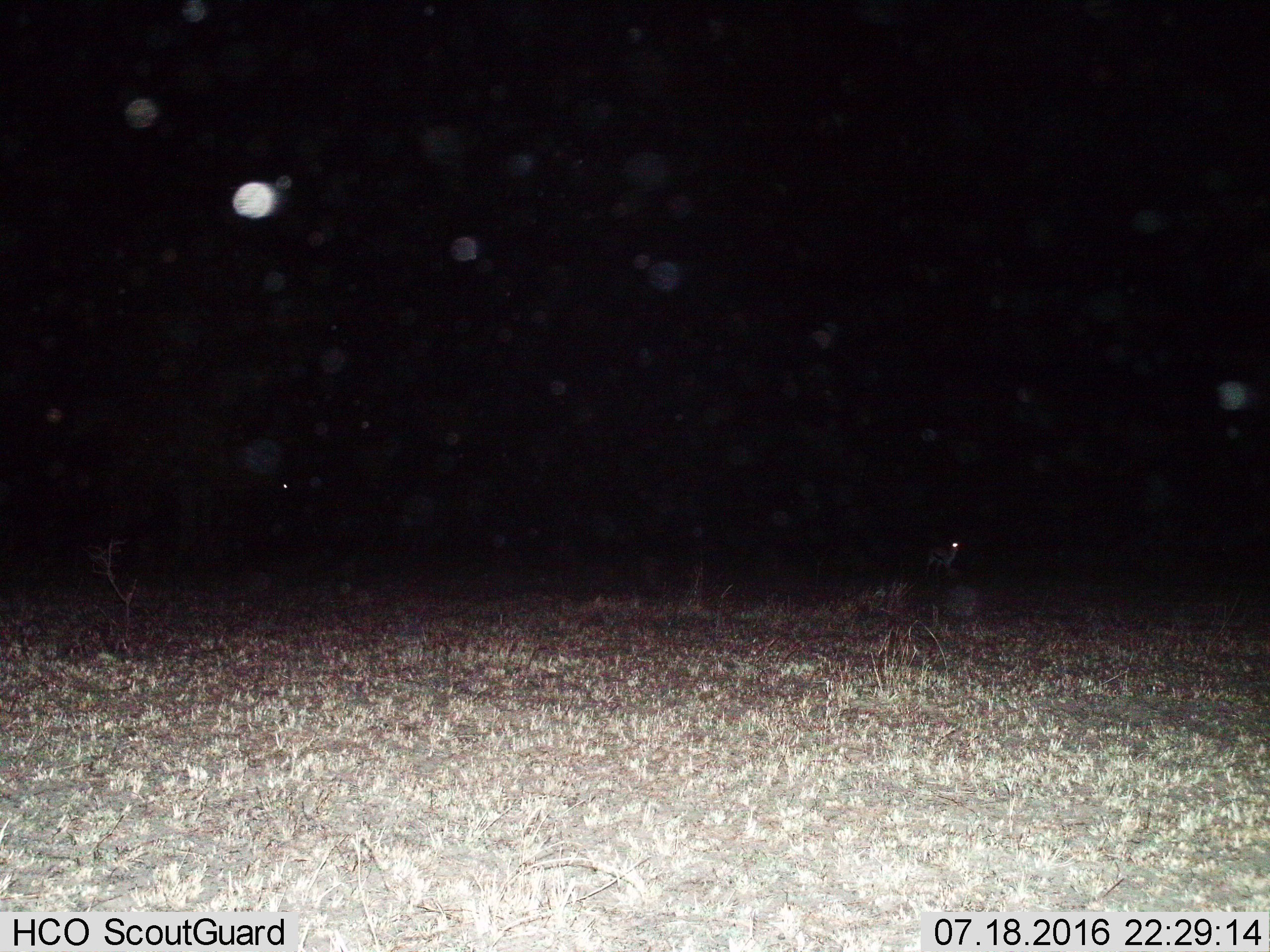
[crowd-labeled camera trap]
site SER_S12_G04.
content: unidentified animal